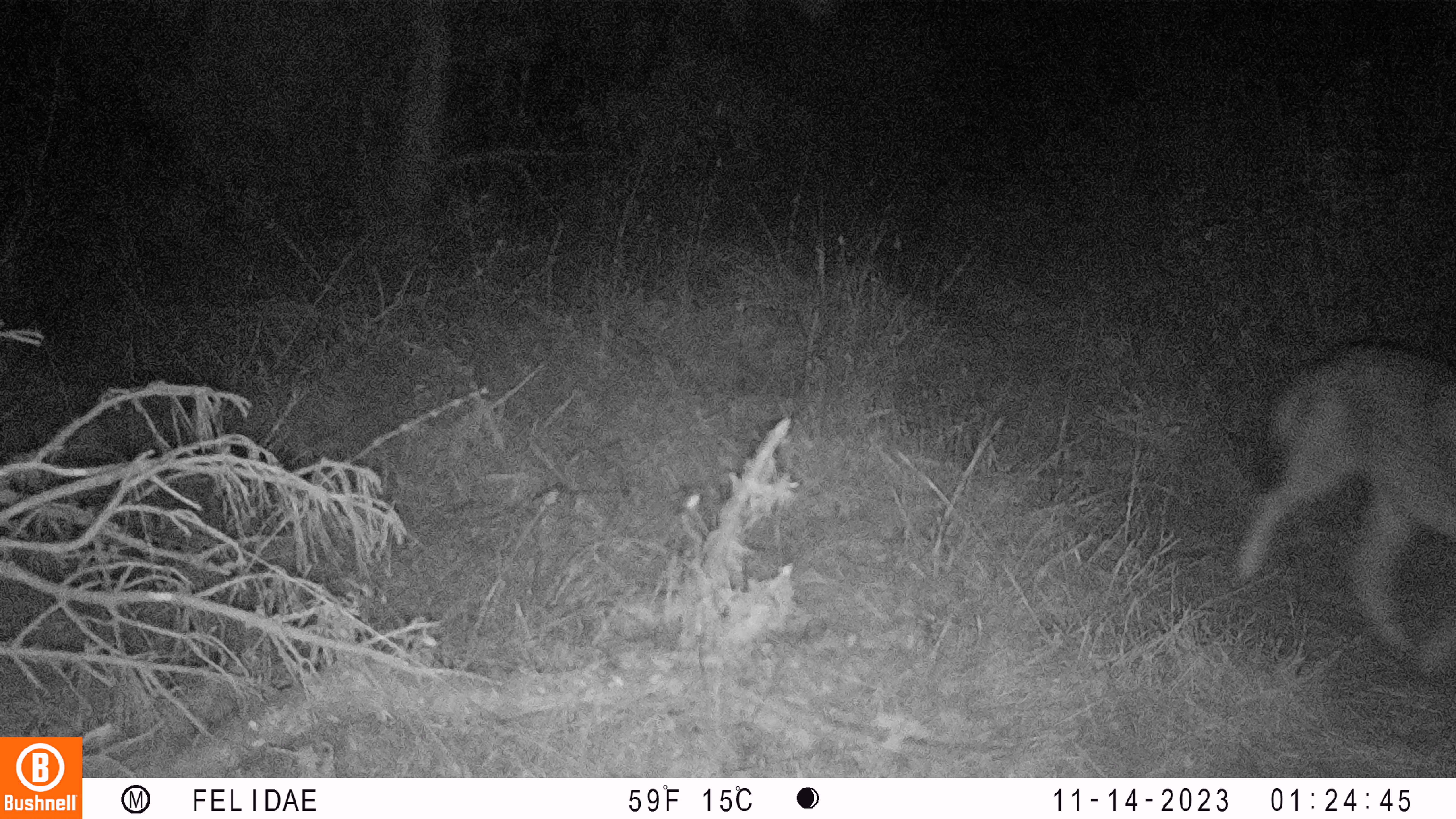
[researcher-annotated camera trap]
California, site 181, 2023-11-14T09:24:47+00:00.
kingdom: Animalia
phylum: Chordata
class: Mammalia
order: Carnivora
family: Canidae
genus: Canis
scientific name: Canis latrans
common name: coyote